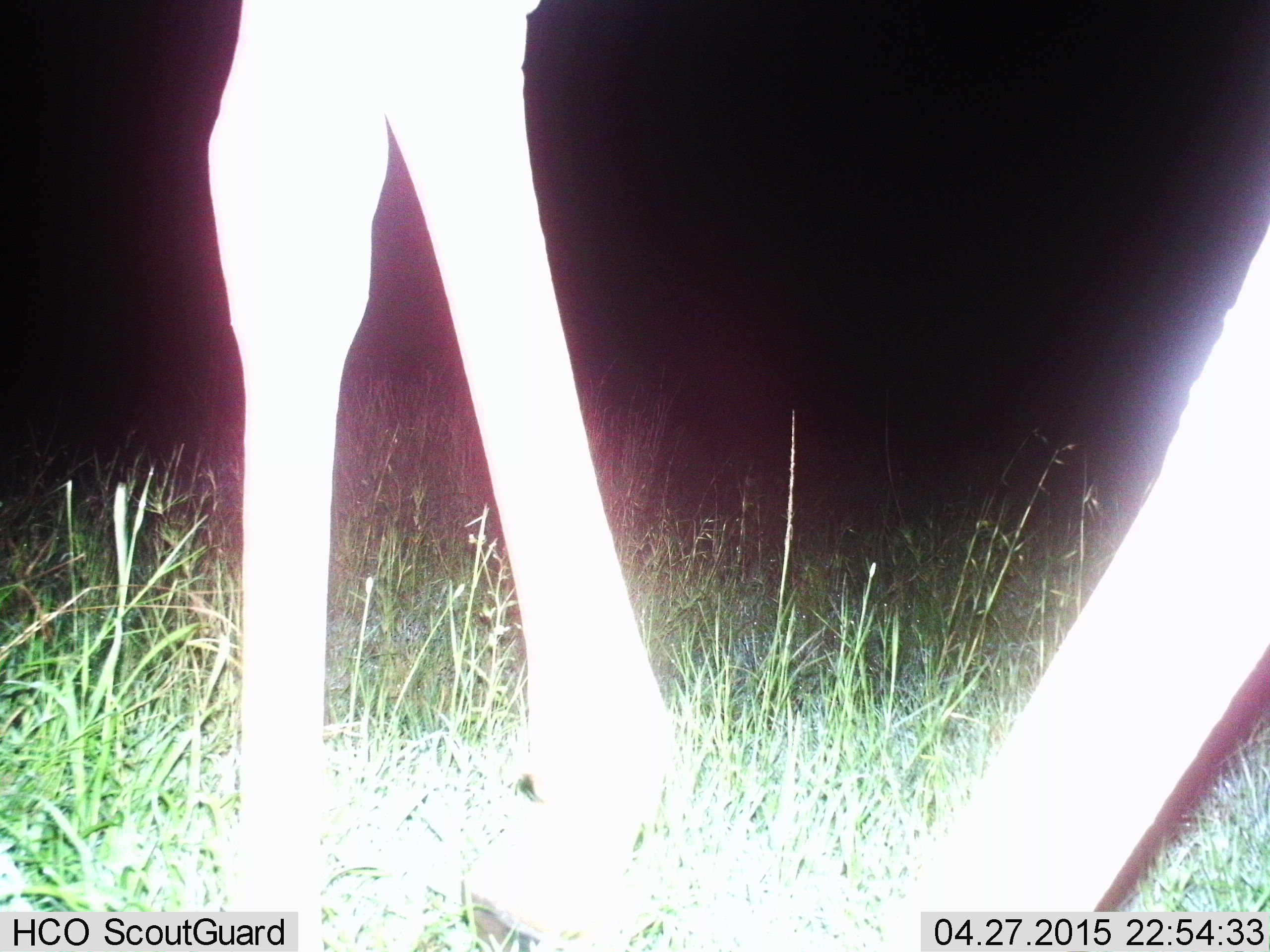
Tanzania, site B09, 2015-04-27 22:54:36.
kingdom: Animalia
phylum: Chordata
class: Mammalia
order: Artiodactyla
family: Giraffidae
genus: Giraffa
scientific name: Giraffa camelopardalis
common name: giraffe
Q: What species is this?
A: Giraffe (Giraffa camelopardalis).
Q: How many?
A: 1.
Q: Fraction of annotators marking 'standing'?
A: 40%.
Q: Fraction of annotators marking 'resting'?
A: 0%.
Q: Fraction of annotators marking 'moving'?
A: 60%.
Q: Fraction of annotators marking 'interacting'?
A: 0%.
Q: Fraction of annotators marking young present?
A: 0%.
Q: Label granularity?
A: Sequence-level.